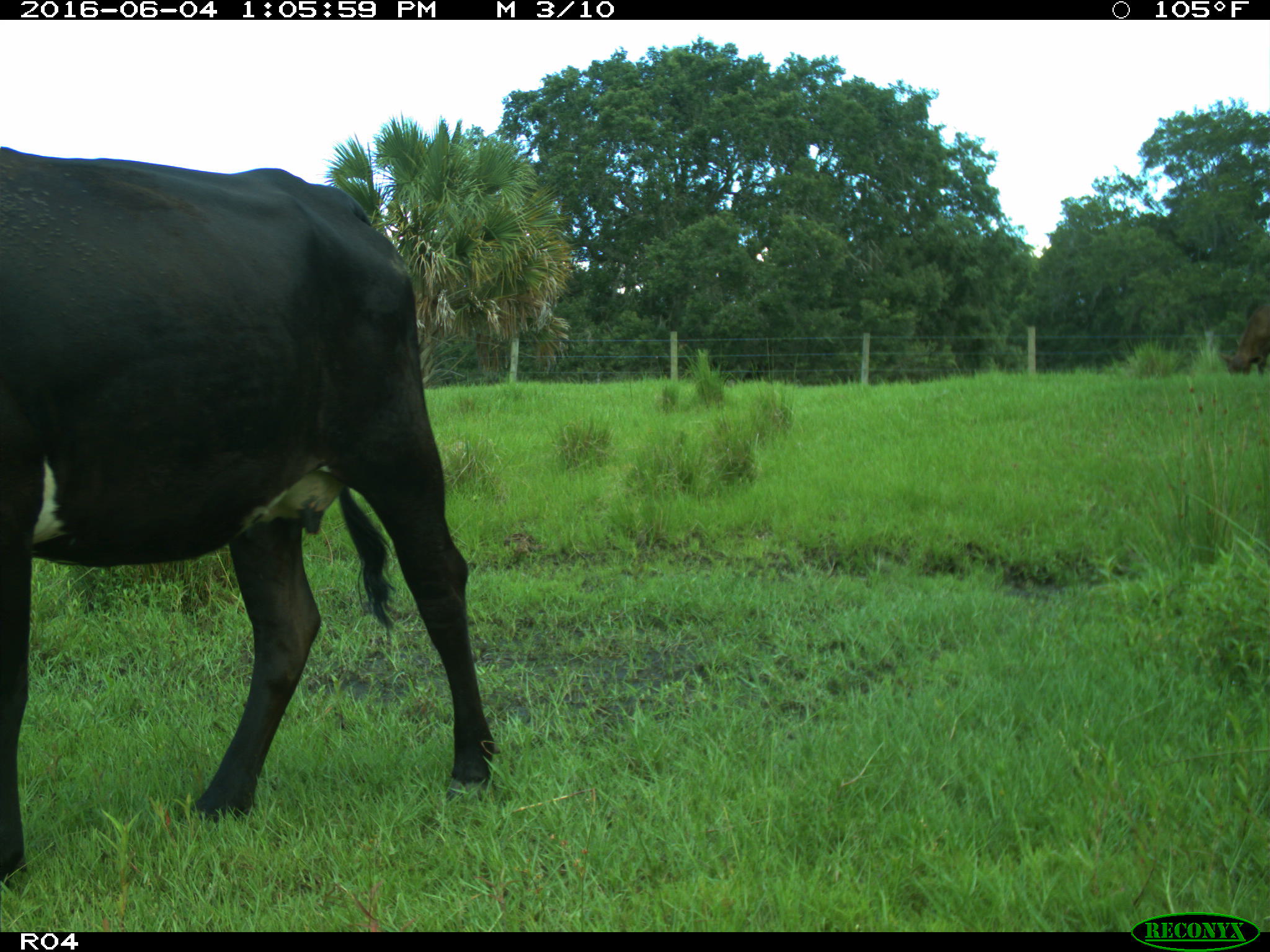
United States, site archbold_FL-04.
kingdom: Animalia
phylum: Chordata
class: Mammalia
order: Artiodactyla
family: Bovidae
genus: Bos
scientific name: Bos taurus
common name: domestic cow